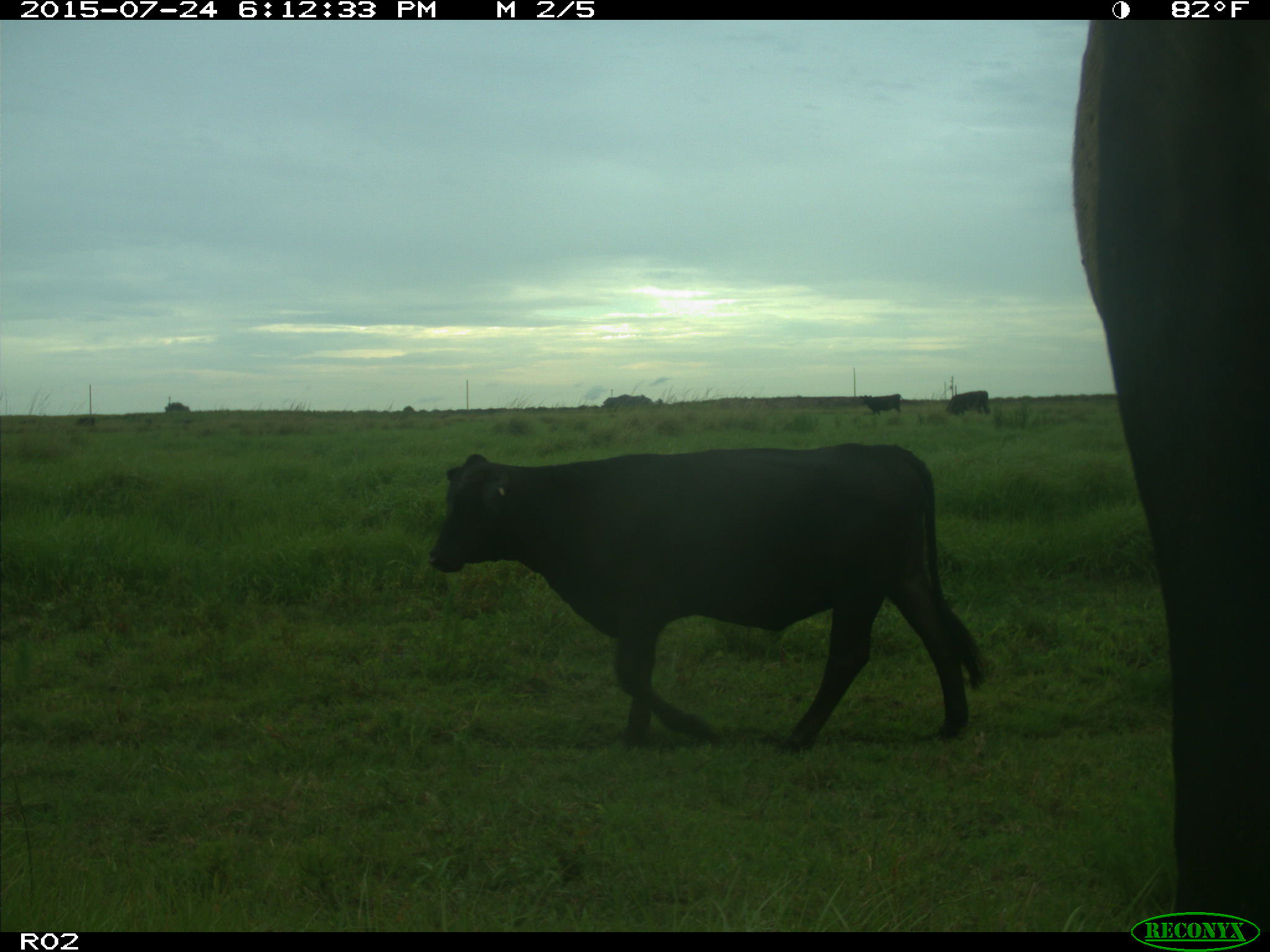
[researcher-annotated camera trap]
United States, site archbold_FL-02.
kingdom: Animalia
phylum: Chordata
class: Mammalia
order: Artiodactyla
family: Bovidae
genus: Bos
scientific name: Bos taurus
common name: domestic cow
Bos taurus (domestic cow).